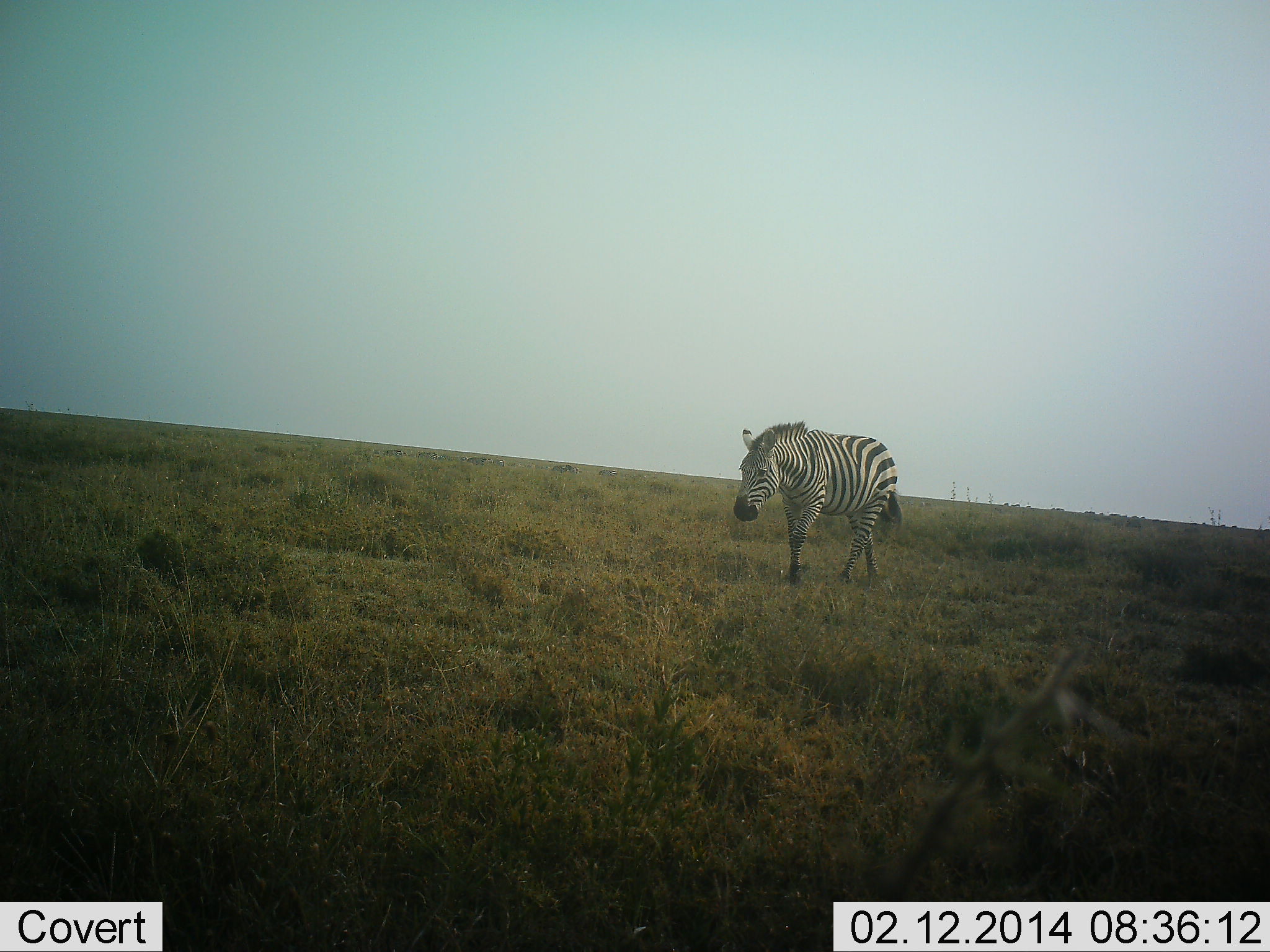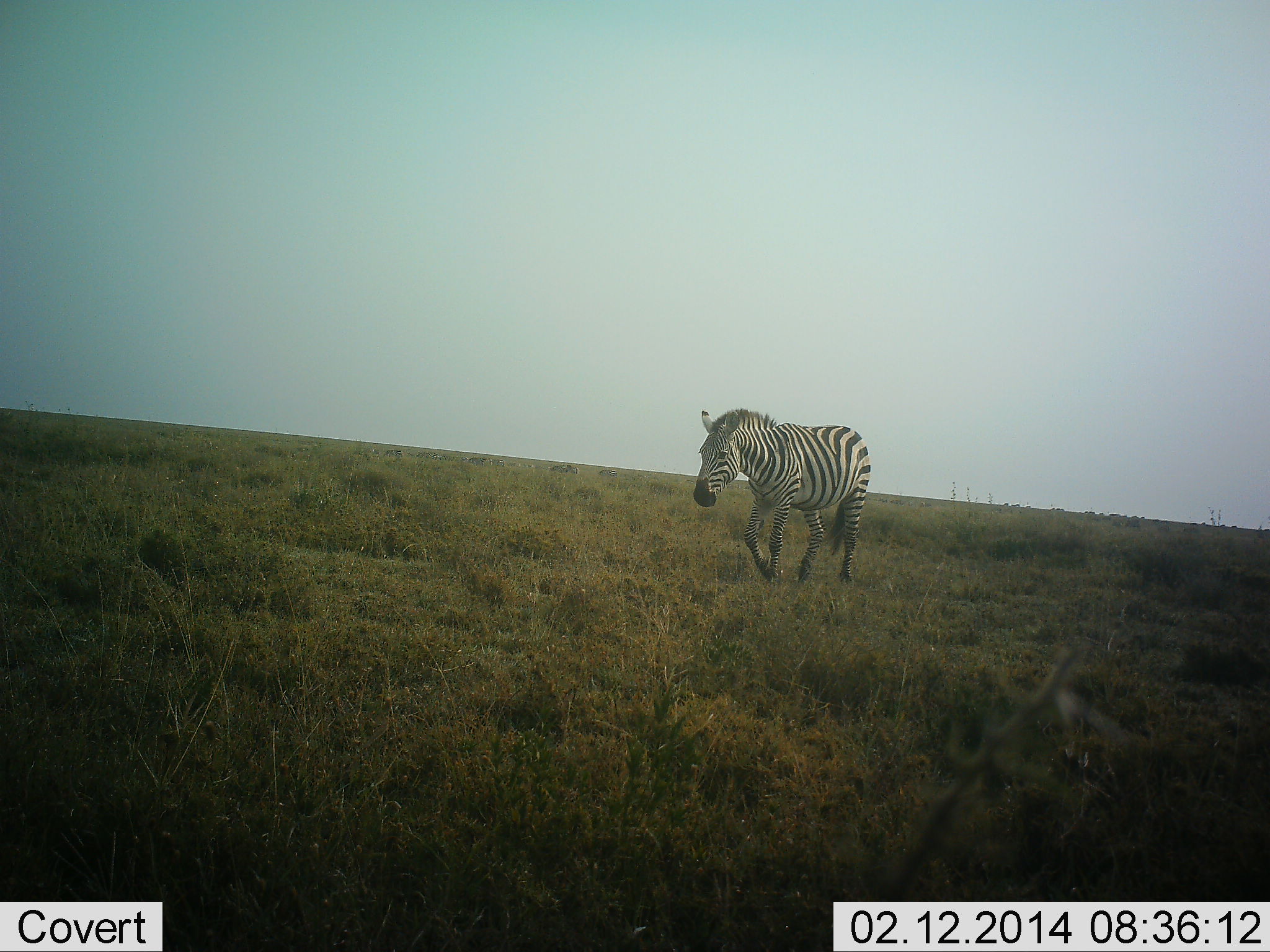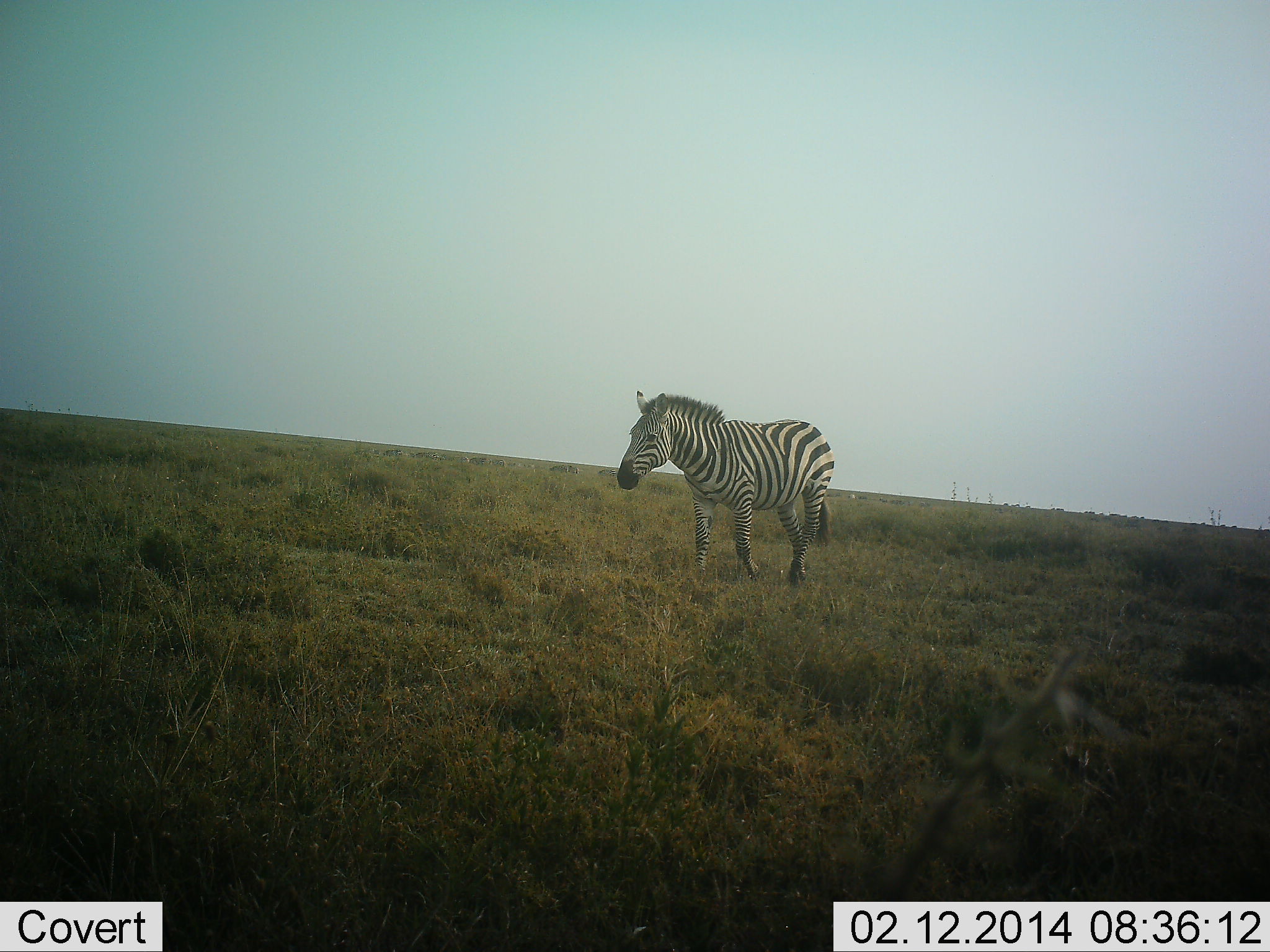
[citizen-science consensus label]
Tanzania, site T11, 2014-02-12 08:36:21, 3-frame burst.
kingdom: Animalia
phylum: Chordata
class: Mammalia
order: Perissodactyla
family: Equidae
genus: Equus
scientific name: Equus quagga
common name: plains zebra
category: zebra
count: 1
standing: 0%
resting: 0%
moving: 100%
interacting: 0%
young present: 0%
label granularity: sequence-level